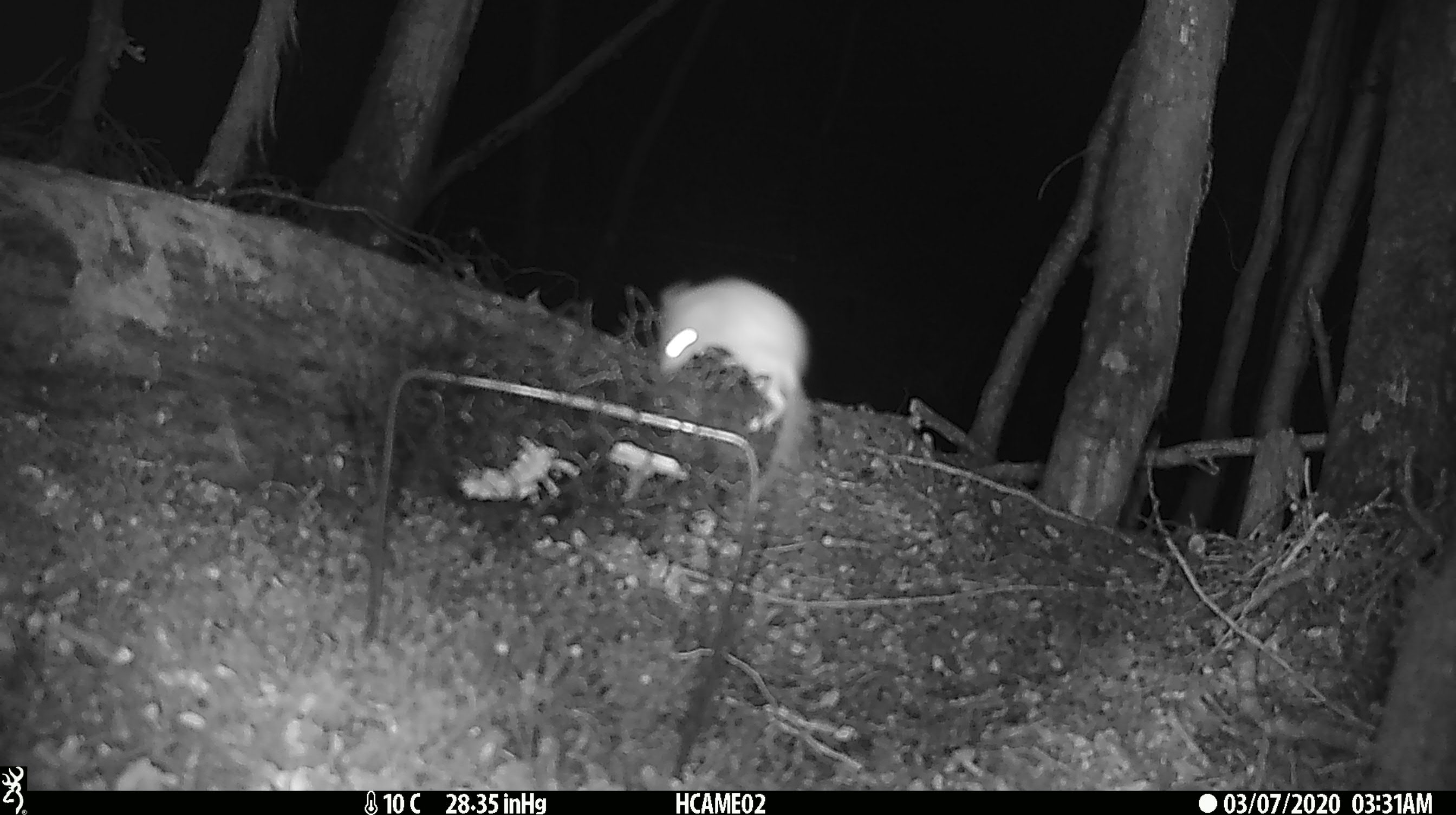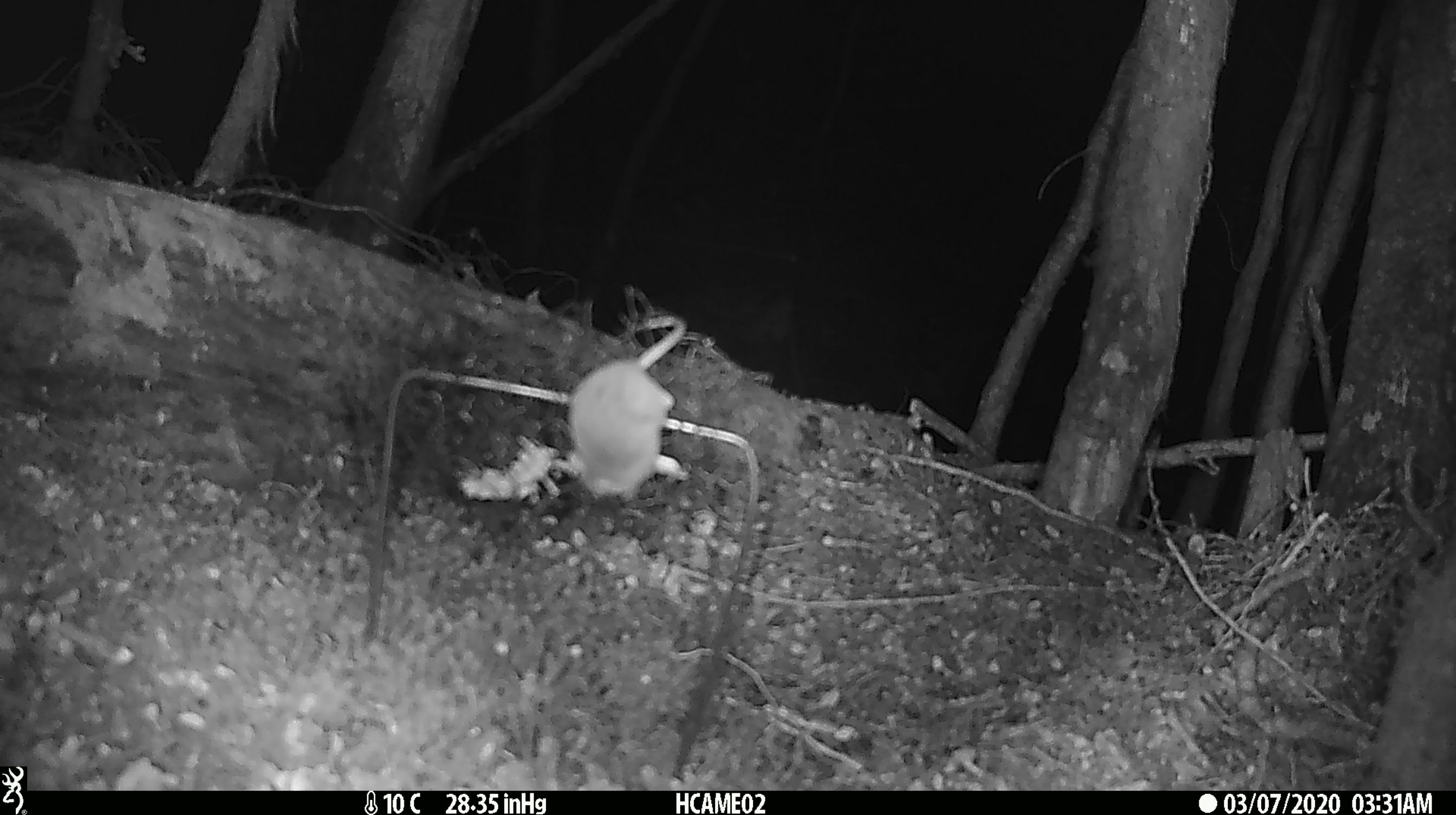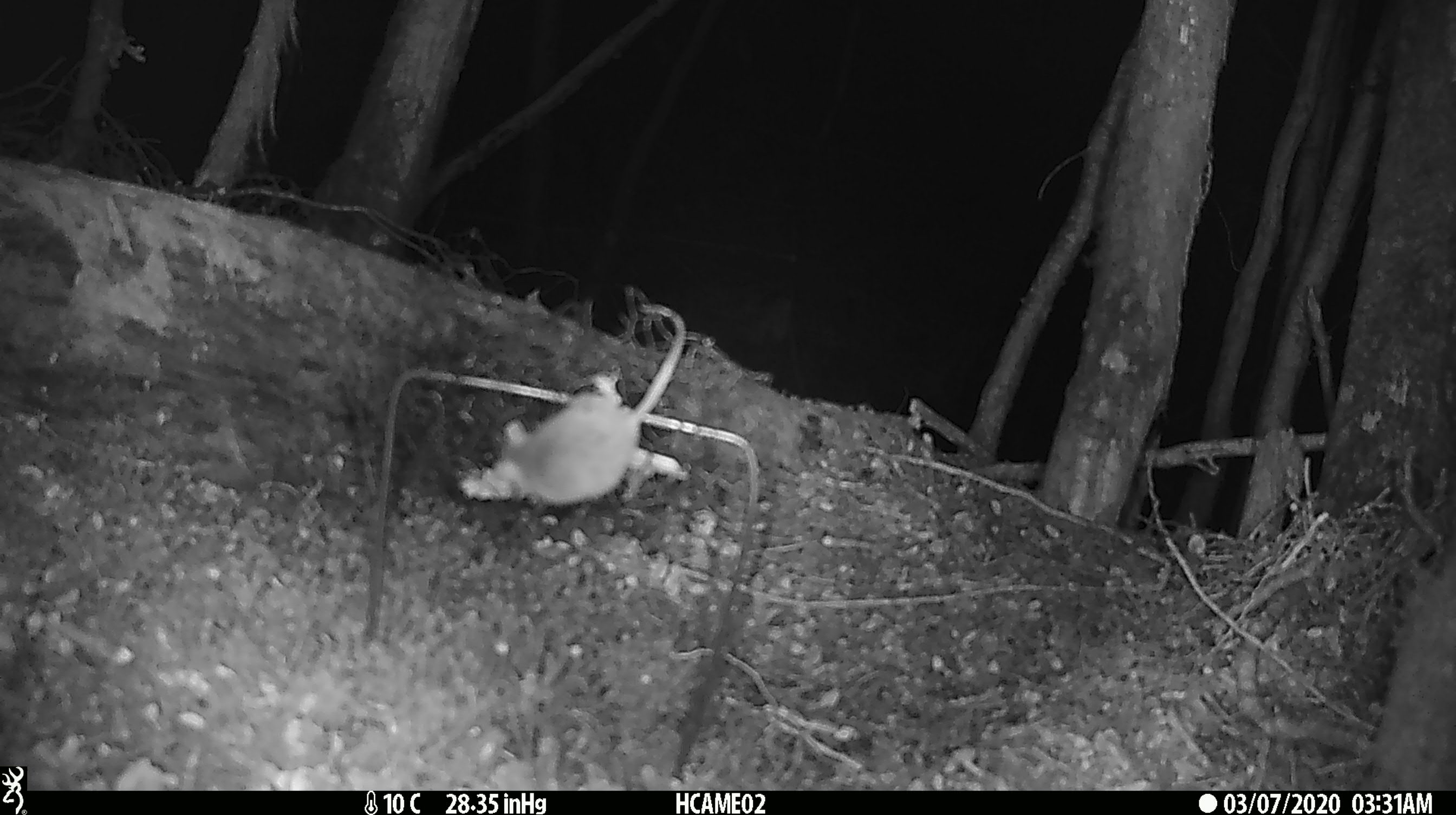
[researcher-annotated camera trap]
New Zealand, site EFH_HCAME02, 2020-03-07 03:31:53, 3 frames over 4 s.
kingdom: Animalia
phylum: Chordata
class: Mammalia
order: Rodentia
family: Muridae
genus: Mus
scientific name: Mus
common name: mouse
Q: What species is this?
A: Mouse (Mus).